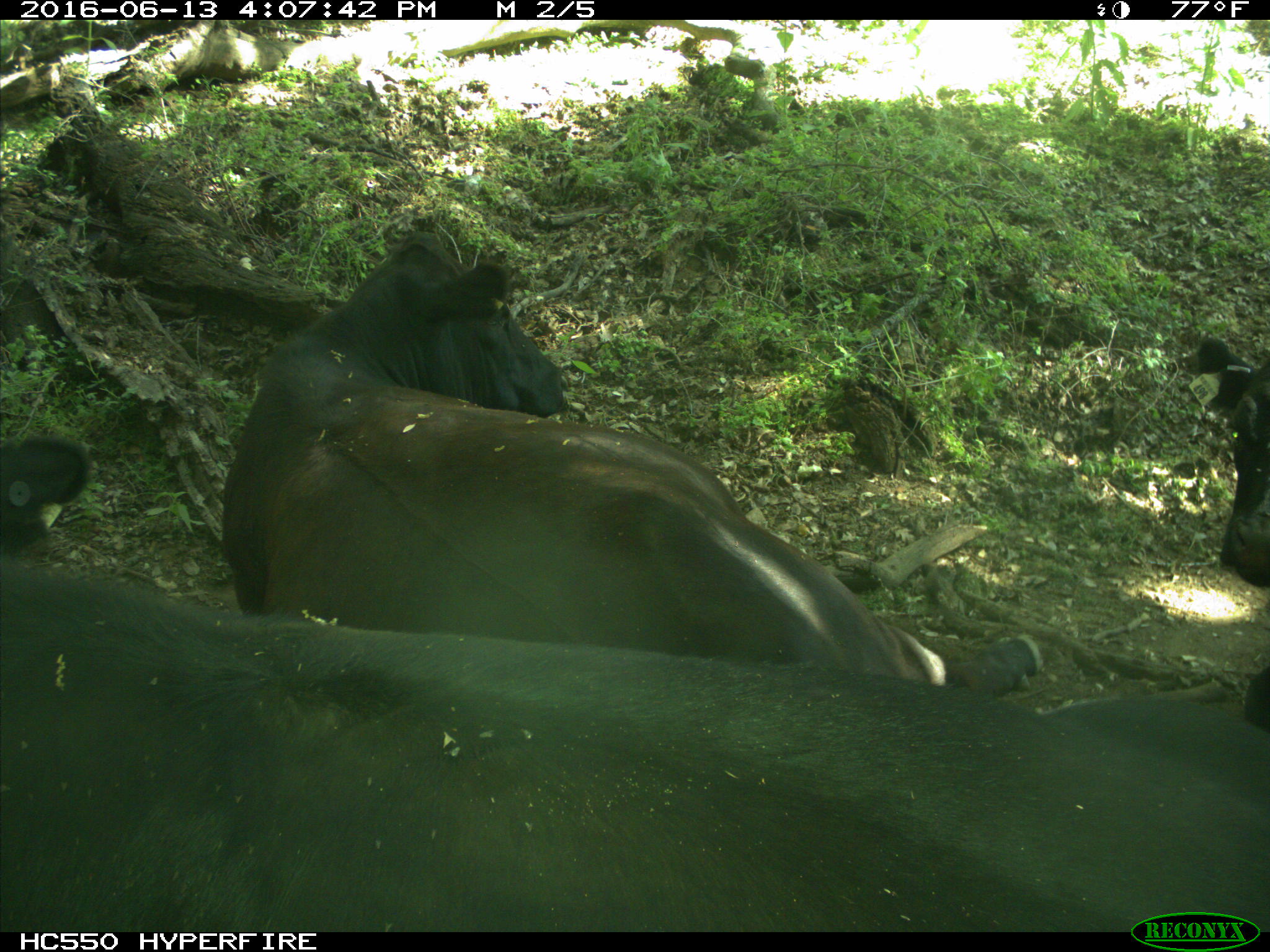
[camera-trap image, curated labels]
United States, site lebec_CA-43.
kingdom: Animalia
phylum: Chordata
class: Mammalia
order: Artiodactyla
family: Bovidae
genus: Bos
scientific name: Bos taurus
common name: domestic cow